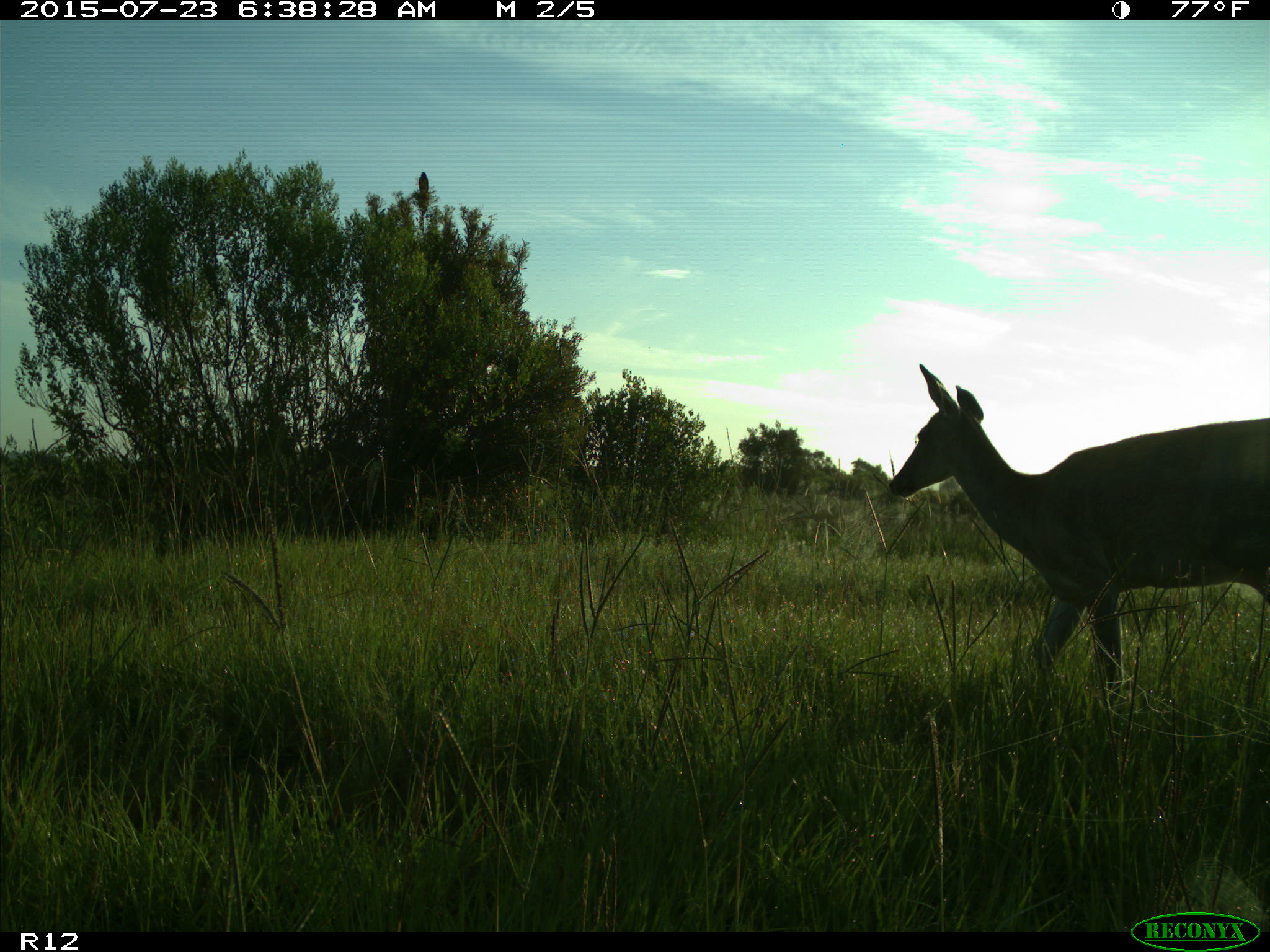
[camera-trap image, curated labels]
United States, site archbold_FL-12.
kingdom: Animalia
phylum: Chordata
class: Mammalia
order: Artiodactyla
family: Cervidae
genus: Odocoileus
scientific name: Odocoileus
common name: deer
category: unidentified deer